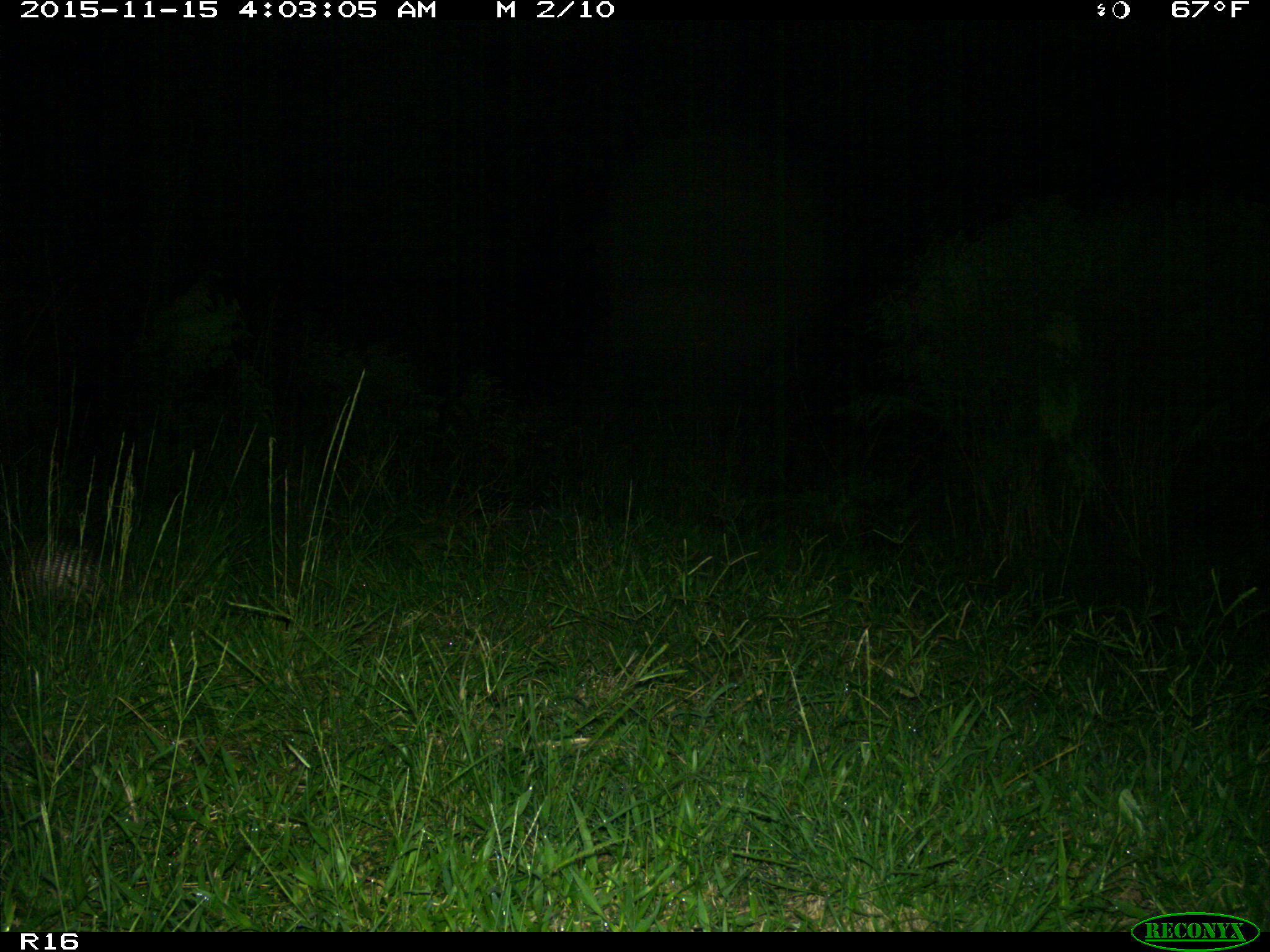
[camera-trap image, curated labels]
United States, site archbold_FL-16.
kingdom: Animalia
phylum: Chordata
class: Mammalia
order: Cingulata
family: Dasypodidae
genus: Dasypus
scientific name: Dasypus novemcinctus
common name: nine-banded armadillo